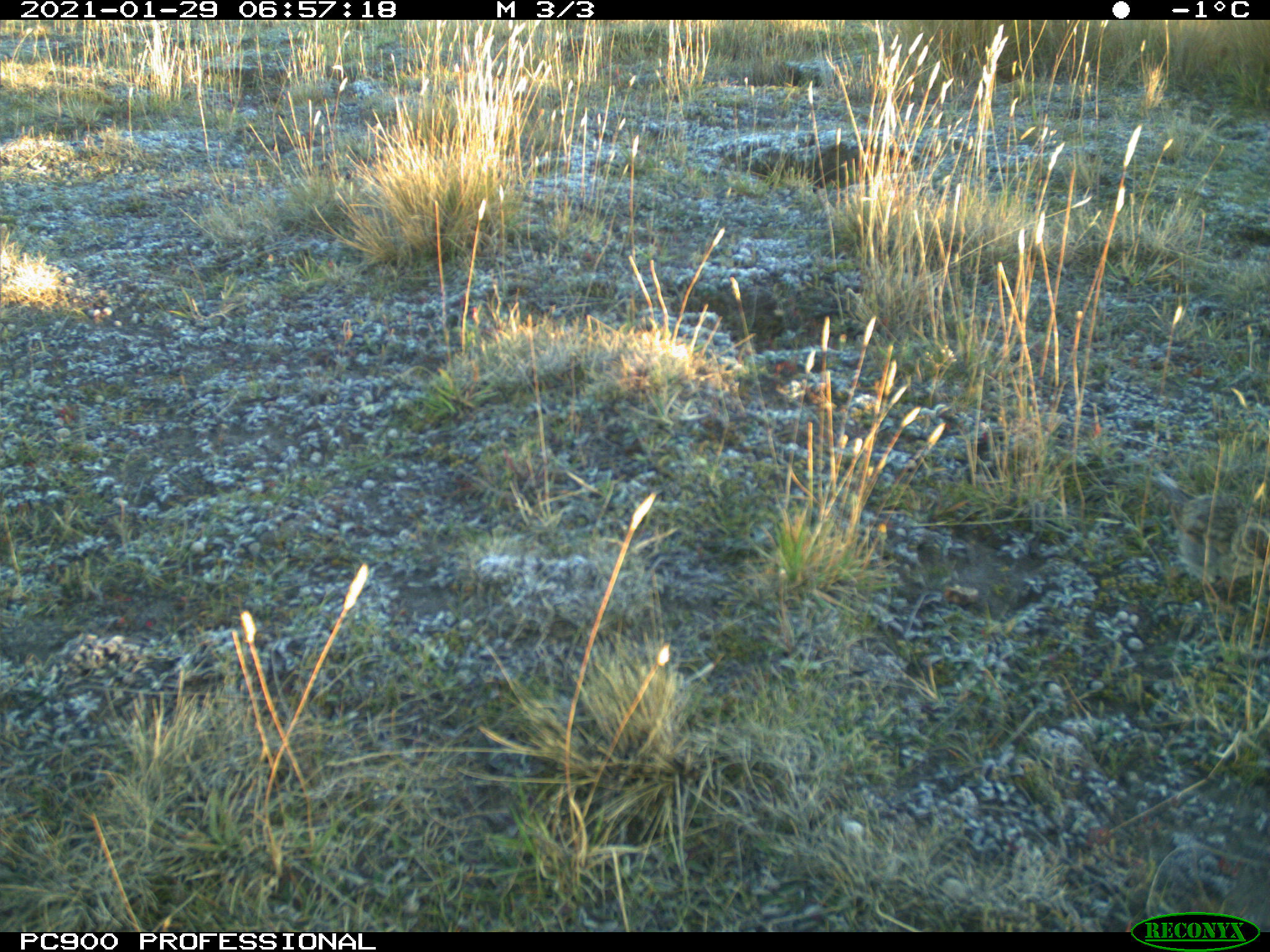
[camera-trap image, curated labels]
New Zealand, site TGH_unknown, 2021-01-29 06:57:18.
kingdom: Animalia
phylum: Chordata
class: Aves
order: Passeriformes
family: Motacillidae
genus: Anthus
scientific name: Anthus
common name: pipit